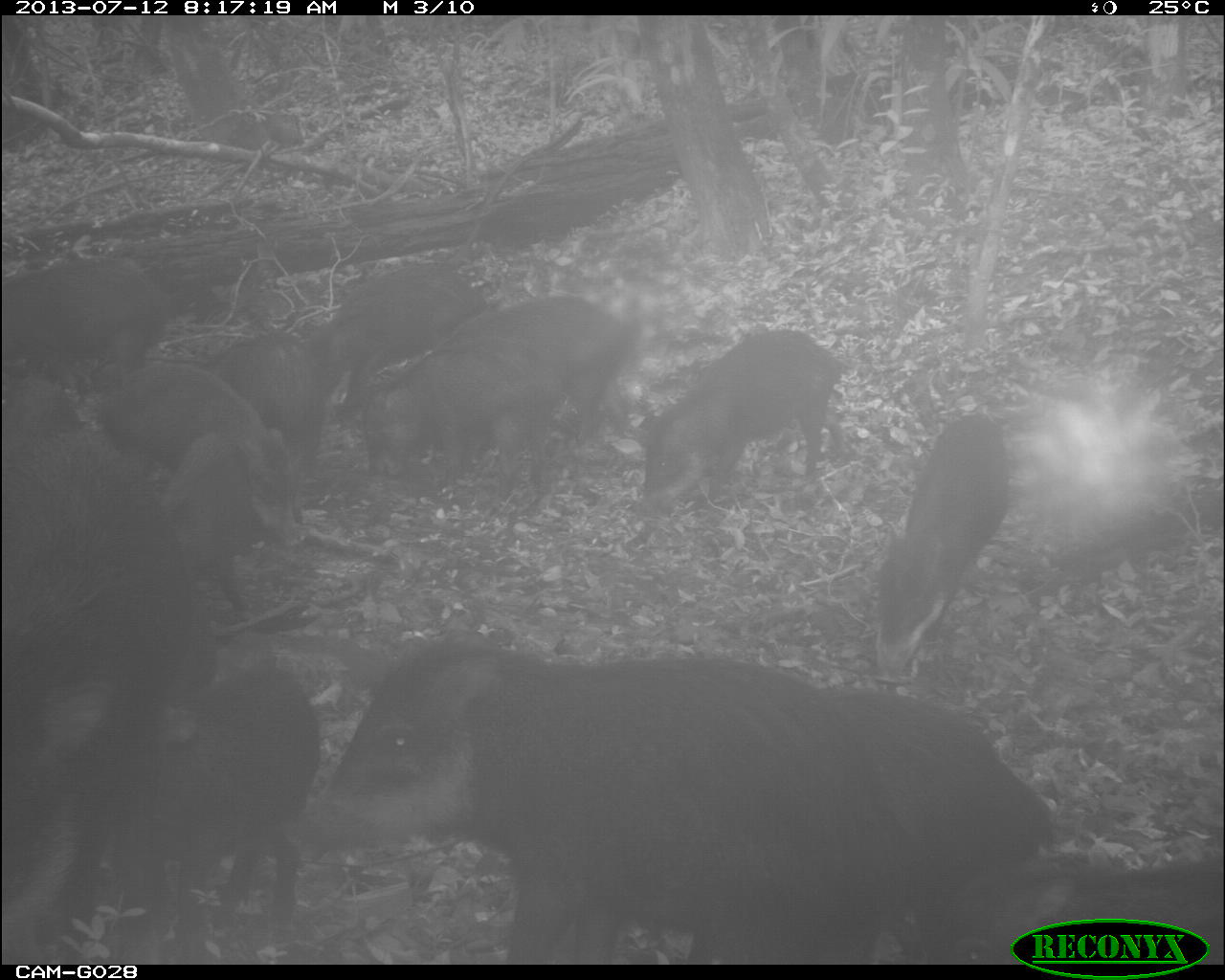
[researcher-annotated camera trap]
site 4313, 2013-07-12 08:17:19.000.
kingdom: Animalia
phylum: Chordata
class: Mammalia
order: Artiodactyla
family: Tayassuidae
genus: Tayassu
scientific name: Tayassu pecari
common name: white-lipped peccary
Tayassu pecari (white-lipped peccary), count 25.